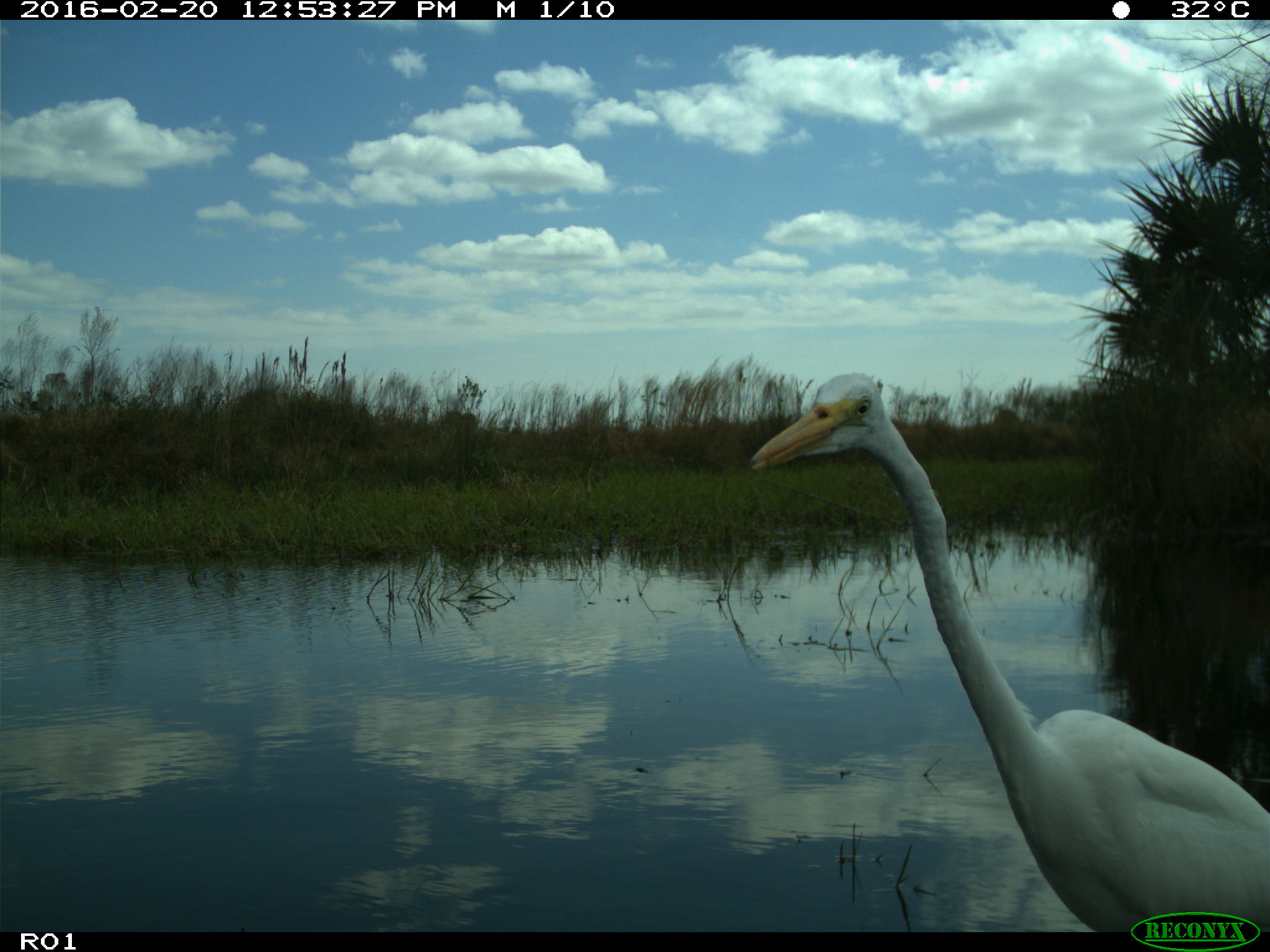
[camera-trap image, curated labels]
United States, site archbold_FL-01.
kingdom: Animalia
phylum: Chordata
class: Aves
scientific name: Aves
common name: birds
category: unidentified bird